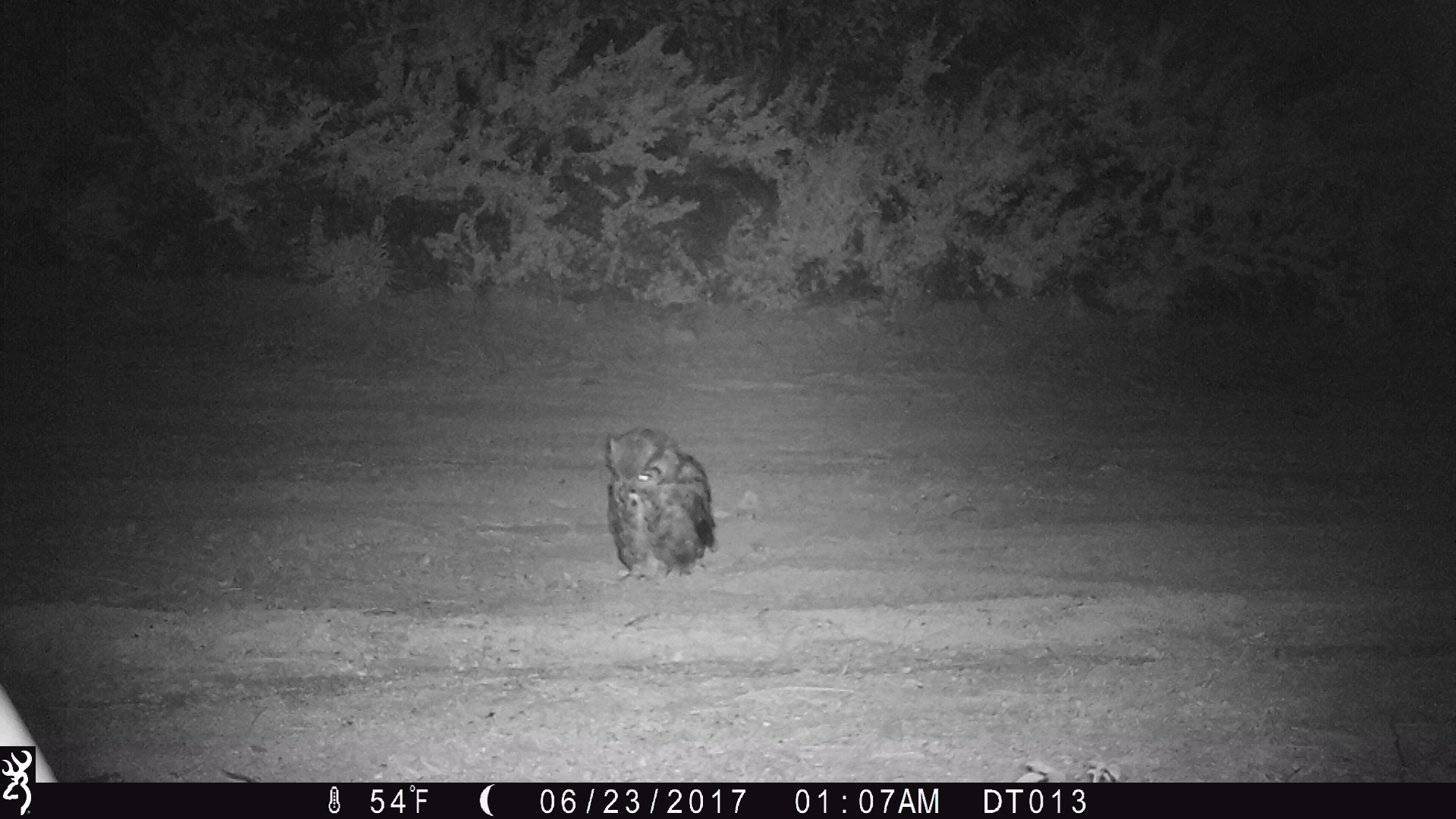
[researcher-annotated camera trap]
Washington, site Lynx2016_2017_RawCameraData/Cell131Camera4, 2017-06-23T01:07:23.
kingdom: Animalia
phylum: Chordata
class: Aves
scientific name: Aves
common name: birds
Aves (birds). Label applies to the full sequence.